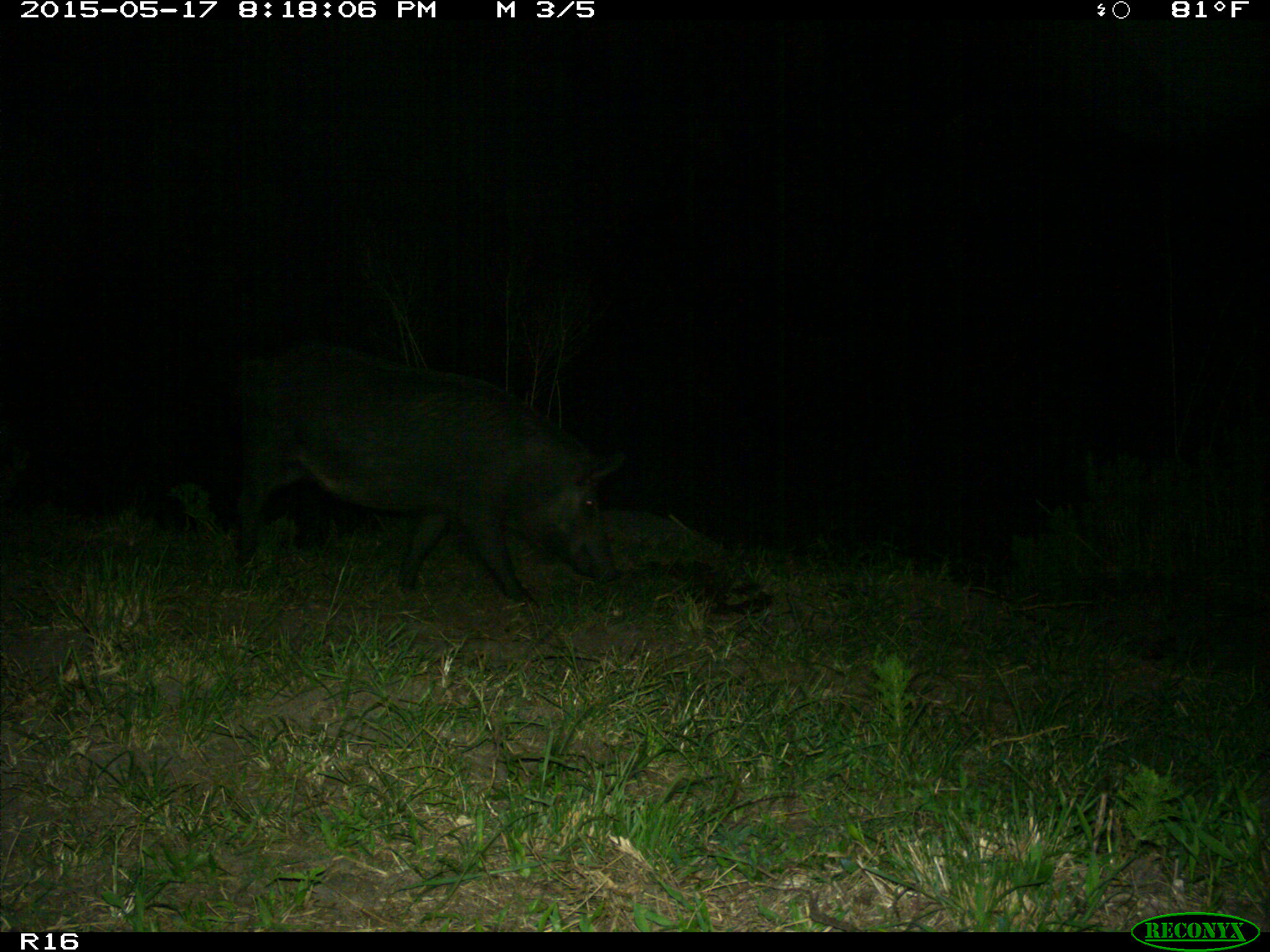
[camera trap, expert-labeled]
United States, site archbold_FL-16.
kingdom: Animalia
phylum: Chordata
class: Mammalia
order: Artiodactyla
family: Suidae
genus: Sus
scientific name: Sus scrofa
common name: wild boar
Sus scrofa (wild boar).